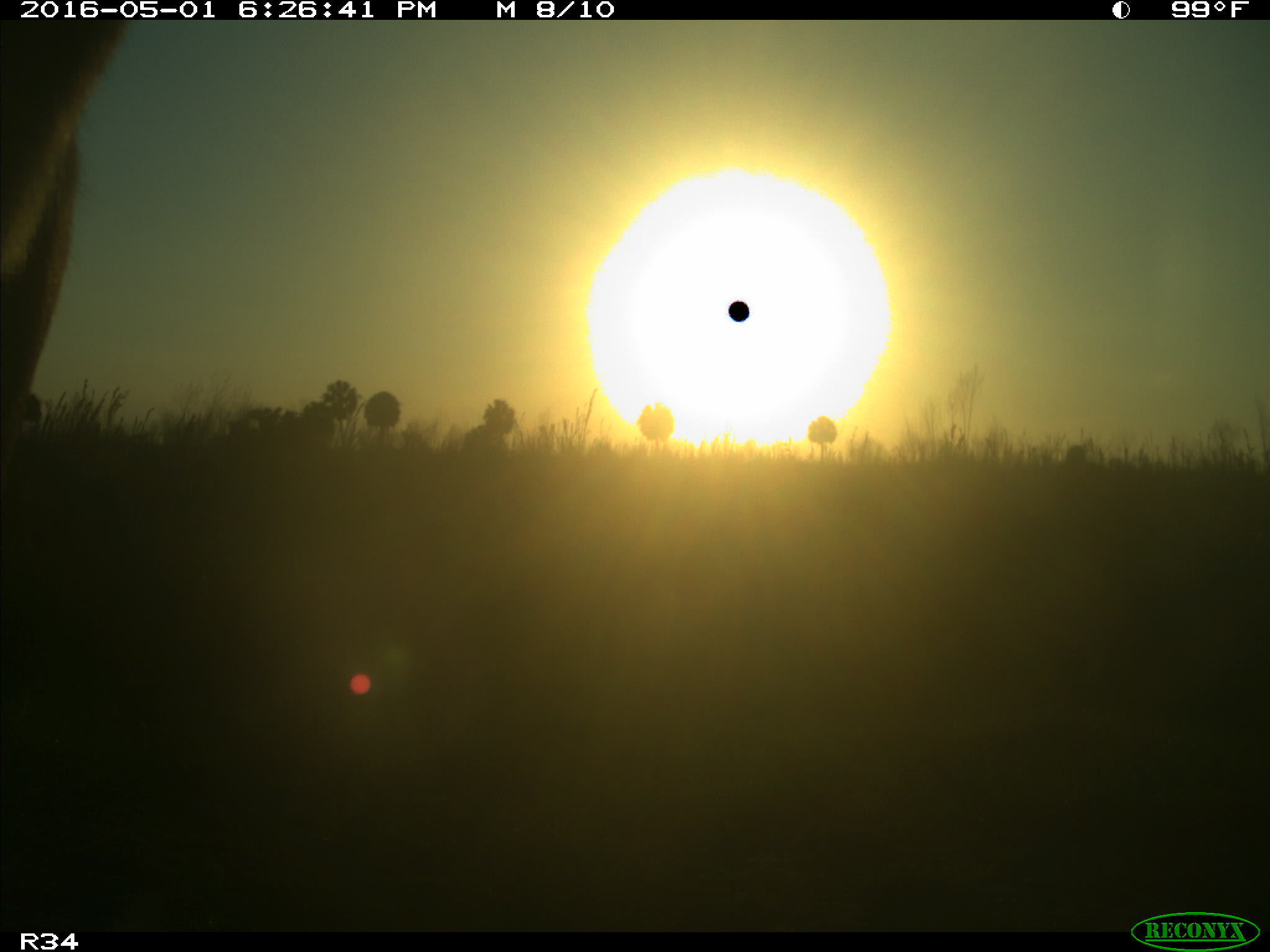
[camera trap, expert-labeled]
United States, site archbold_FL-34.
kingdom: Animalia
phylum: Chordata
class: Mammalia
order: Artiodactyla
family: Bovidae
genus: Bos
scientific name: Bos taurus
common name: domestic cow